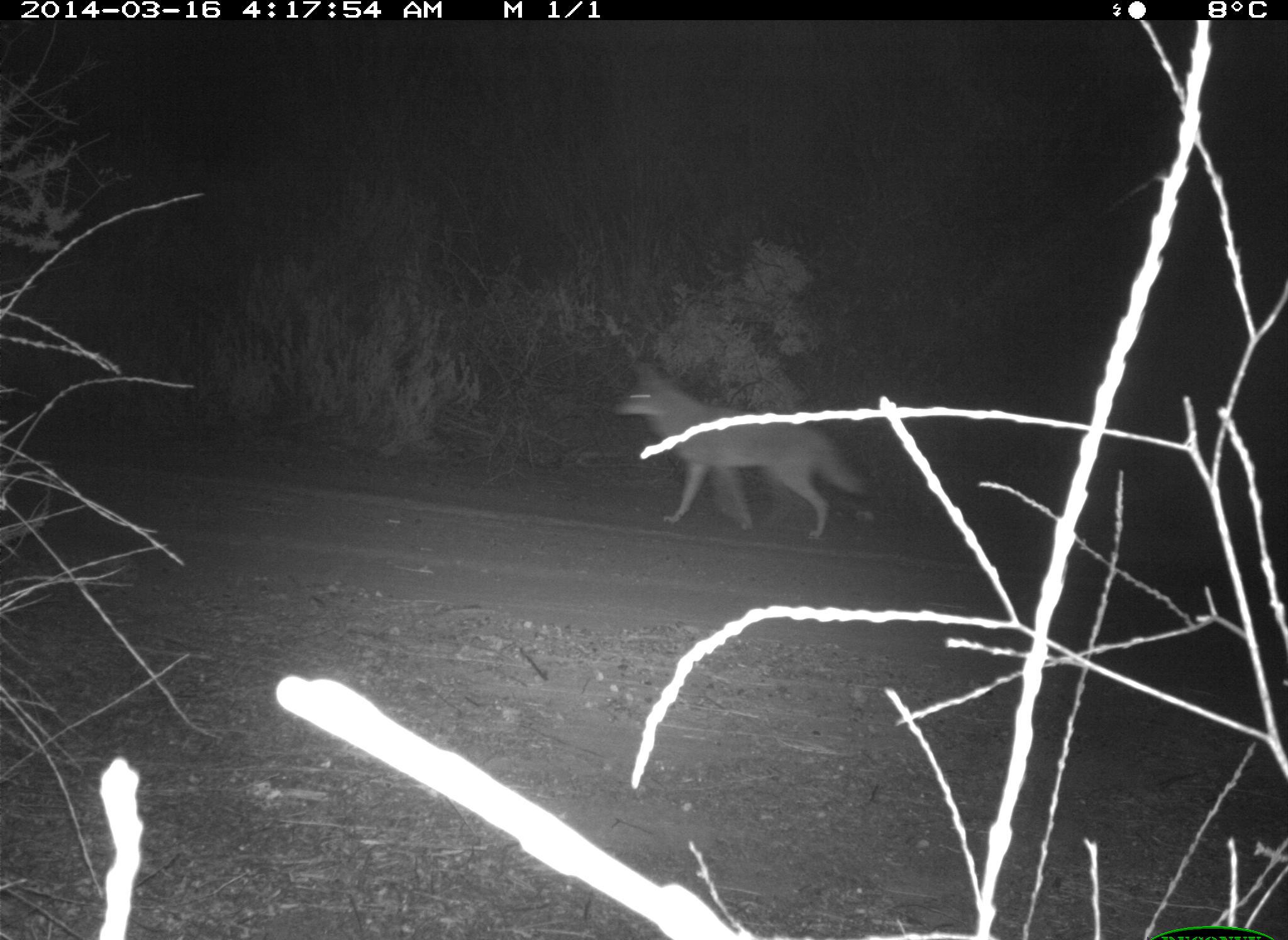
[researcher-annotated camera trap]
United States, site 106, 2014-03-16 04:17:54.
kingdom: Animalia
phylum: Chordata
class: Mammalia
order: Carnivora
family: Canidae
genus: Canis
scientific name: Canis latrans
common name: coyote